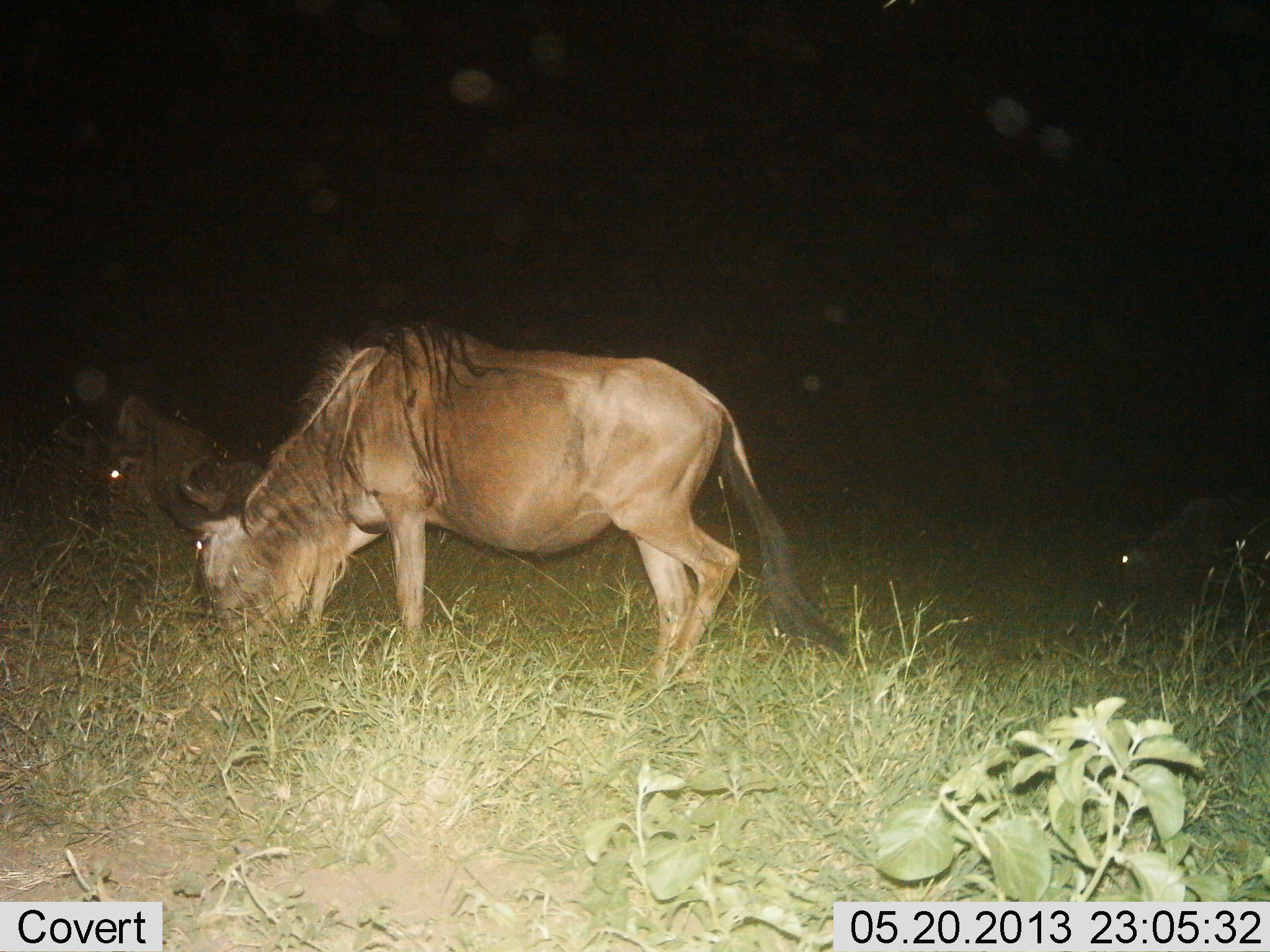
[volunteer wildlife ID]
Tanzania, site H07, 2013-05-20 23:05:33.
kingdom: Animalia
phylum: Chordata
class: Mammalia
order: Artiodactyla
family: Bovidae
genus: Connochaetes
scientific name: Connochaetes taurinus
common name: blue wildebeest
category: wildebeest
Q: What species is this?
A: Wildebeest (blue wildebeest) (Connochaetes taurinus).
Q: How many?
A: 2.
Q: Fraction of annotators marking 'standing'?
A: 31%.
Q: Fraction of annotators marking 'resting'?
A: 8%.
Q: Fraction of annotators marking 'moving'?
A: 0%.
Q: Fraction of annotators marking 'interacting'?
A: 0%.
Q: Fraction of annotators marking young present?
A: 0%.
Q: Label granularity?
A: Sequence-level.